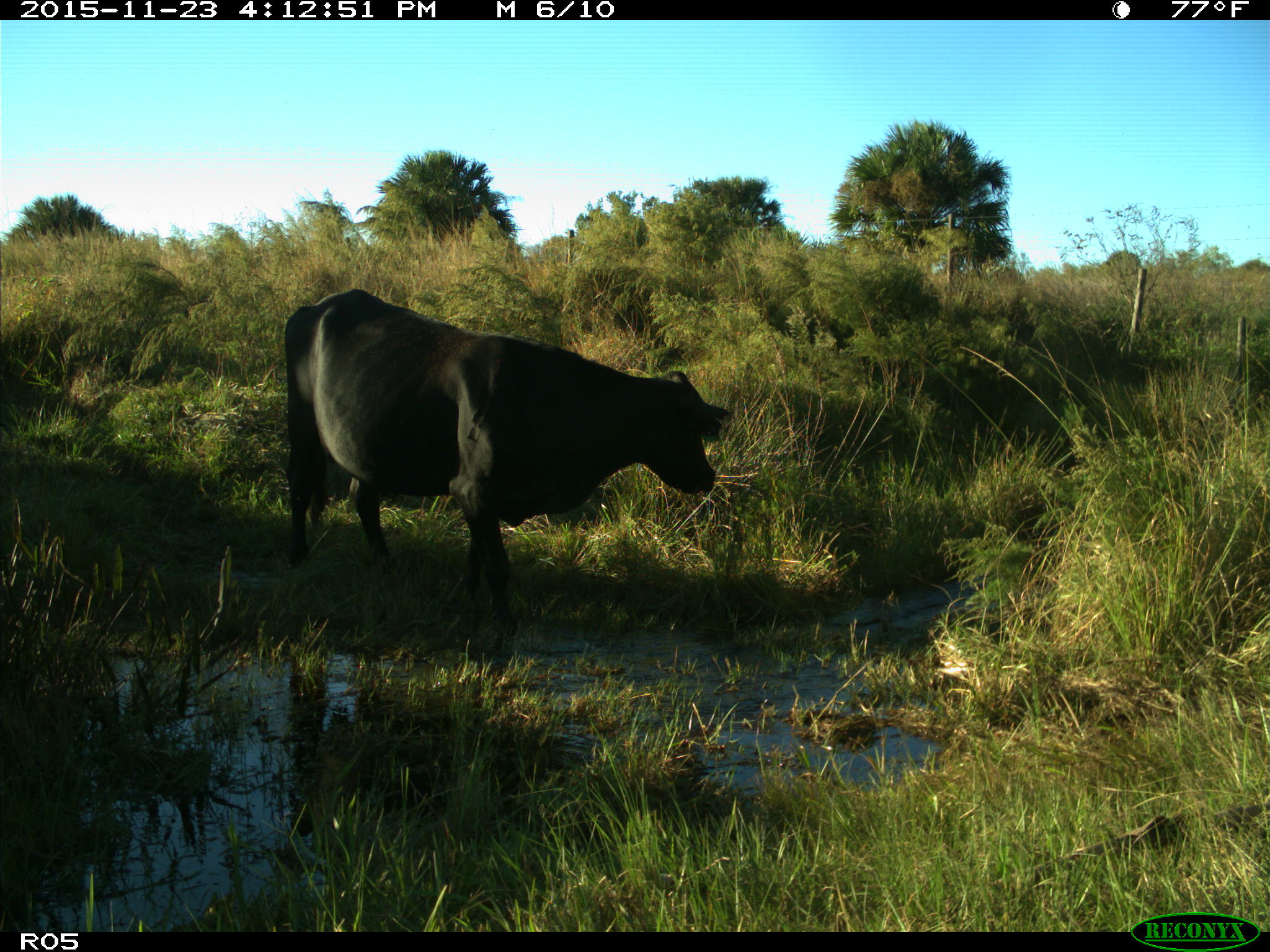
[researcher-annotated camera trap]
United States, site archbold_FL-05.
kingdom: Animalia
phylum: Chordata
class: Mammalia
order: Artiodactyla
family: Bovidae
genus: Bos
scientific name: Bos taurus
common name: domestic cow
Bos taurus (domestic cow).